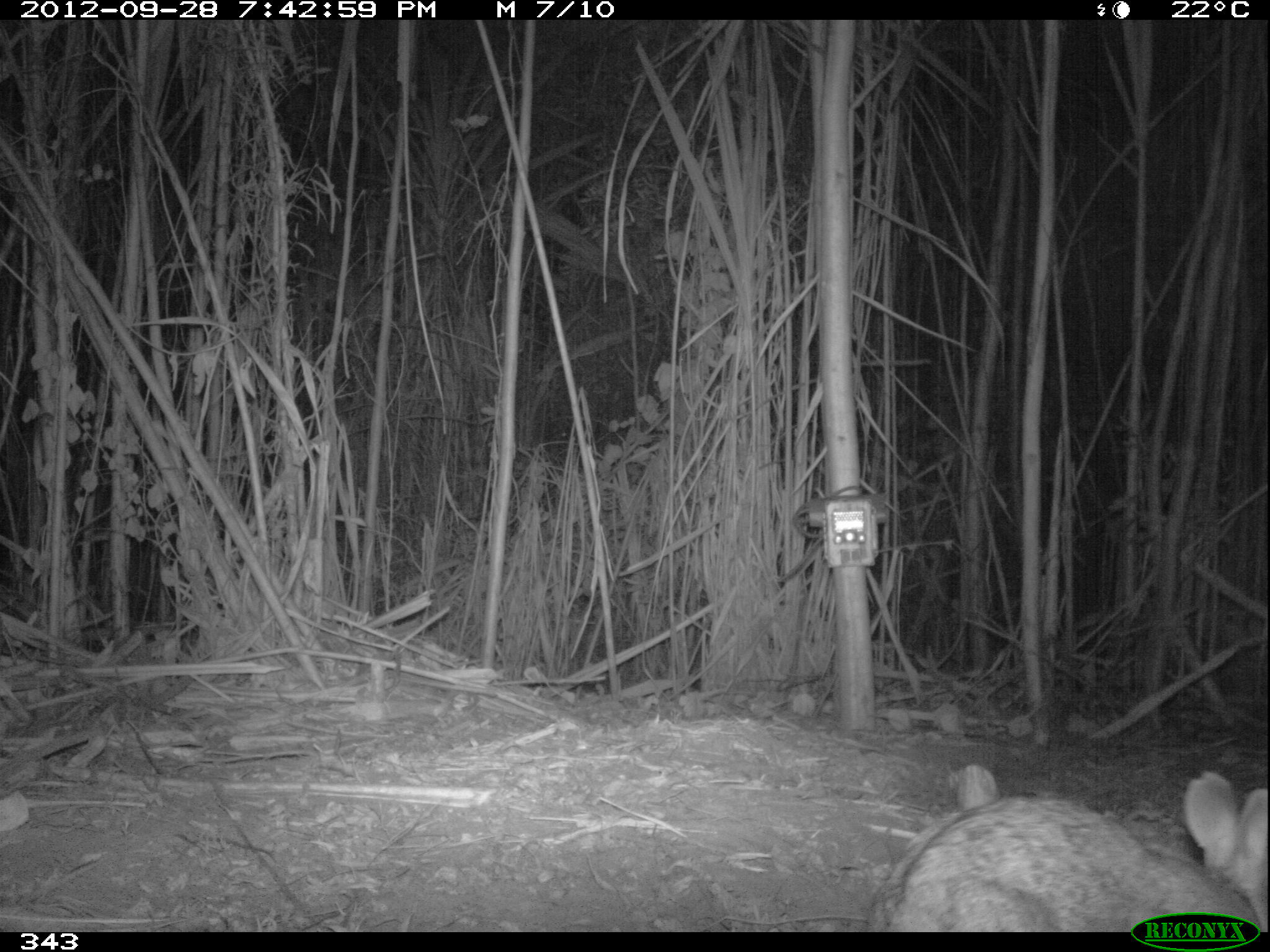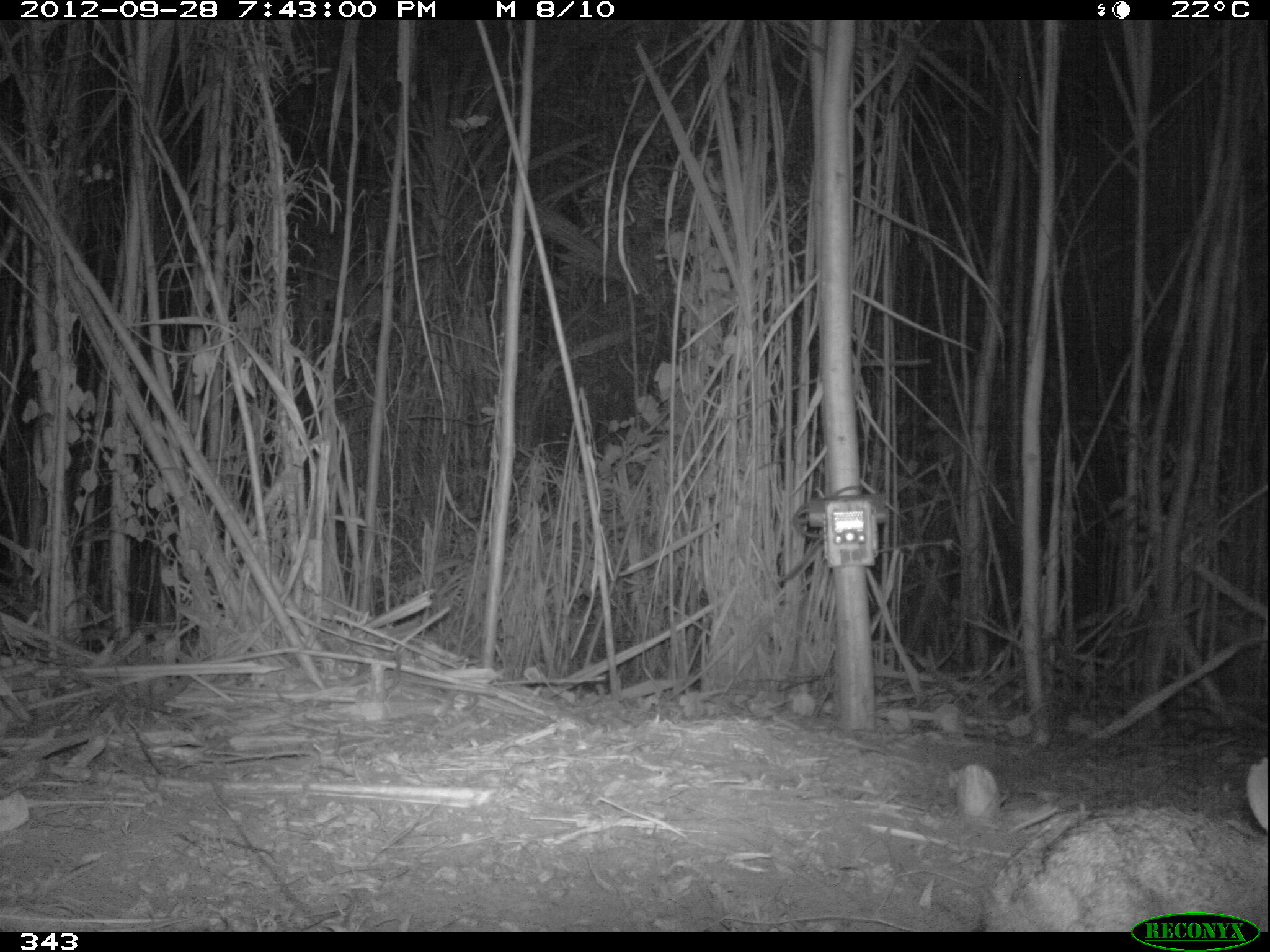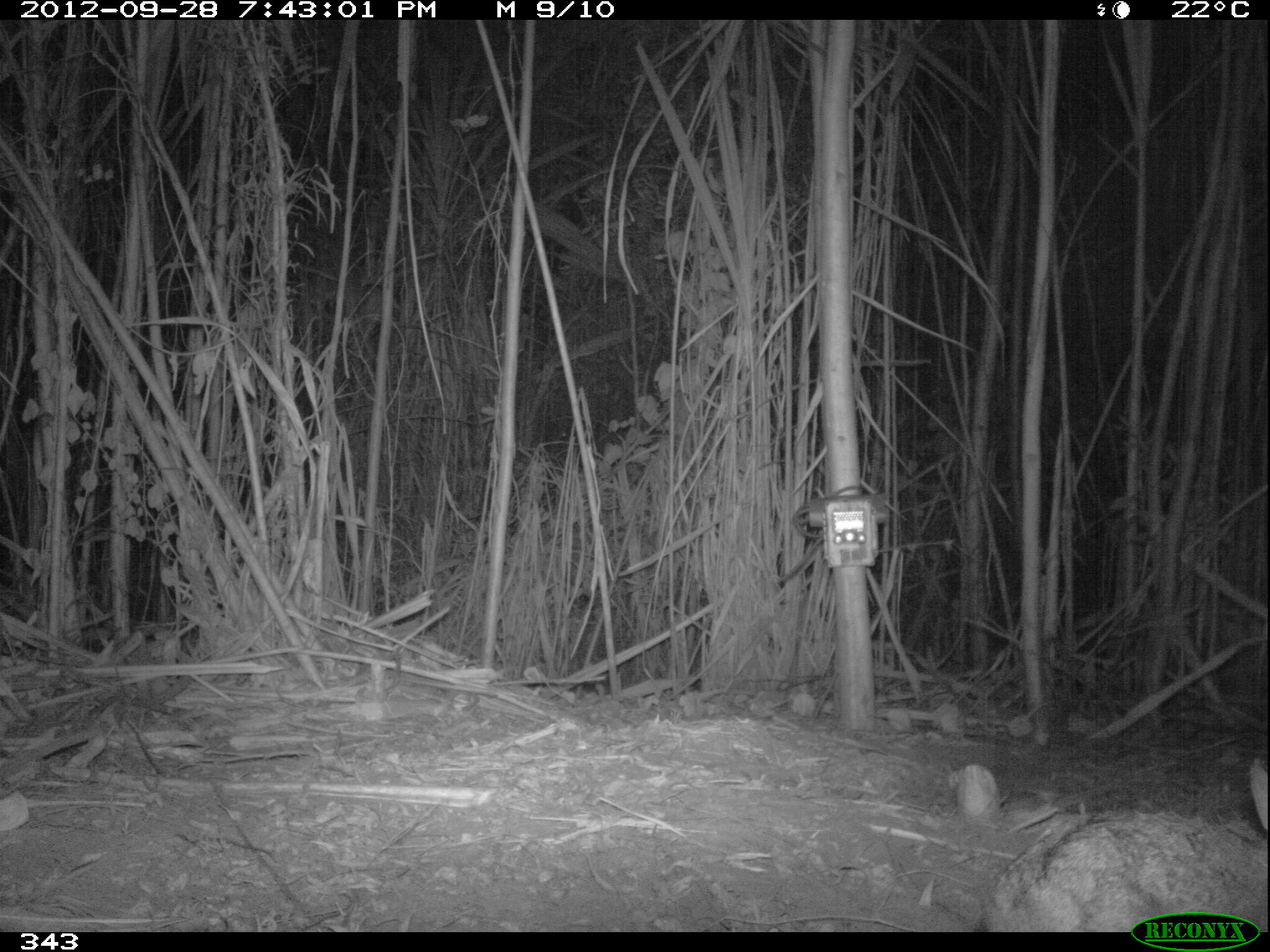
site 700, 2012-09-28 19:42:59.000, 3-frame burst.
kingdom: Animalia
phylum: Chordata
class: Mammalia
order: Lagomorpha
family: Leporidae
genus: Sylvilagus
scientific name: Sylvilagus brasiliensis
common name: tapeti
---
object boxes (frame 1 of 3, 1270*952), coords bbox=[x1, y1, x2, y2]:
sylvilagus brasiliensis: bbox=[877, 764, 1265, 931]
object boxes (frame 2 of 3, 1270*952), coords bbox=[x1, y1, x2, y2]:
sylvilagus brasiliensis: bbox=[976, 756, 1266, 932]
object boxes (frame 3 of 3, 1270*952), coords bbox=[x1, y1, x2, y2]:
sylvilagus brasiliensis: bbox=[976, 758, 1268, 932]